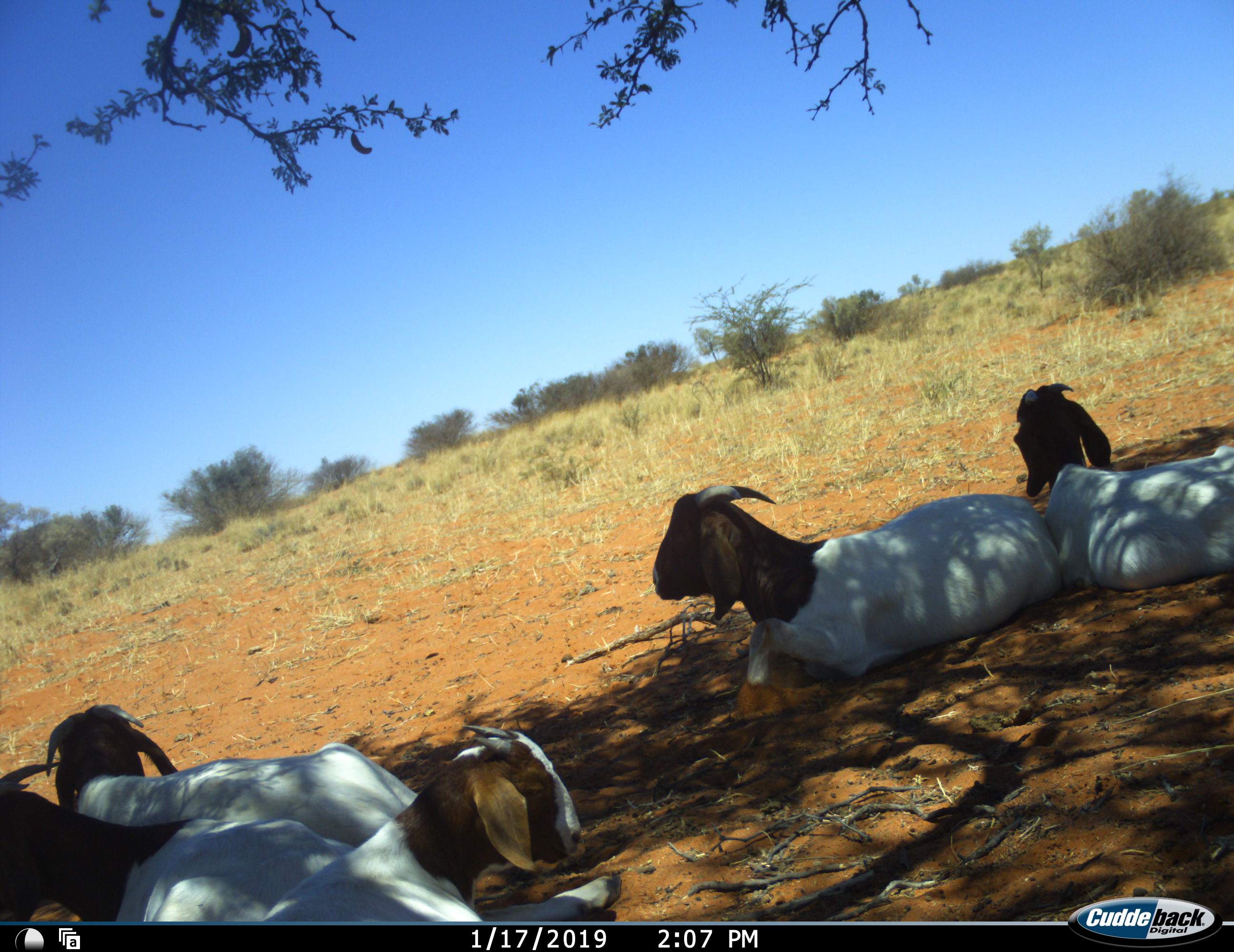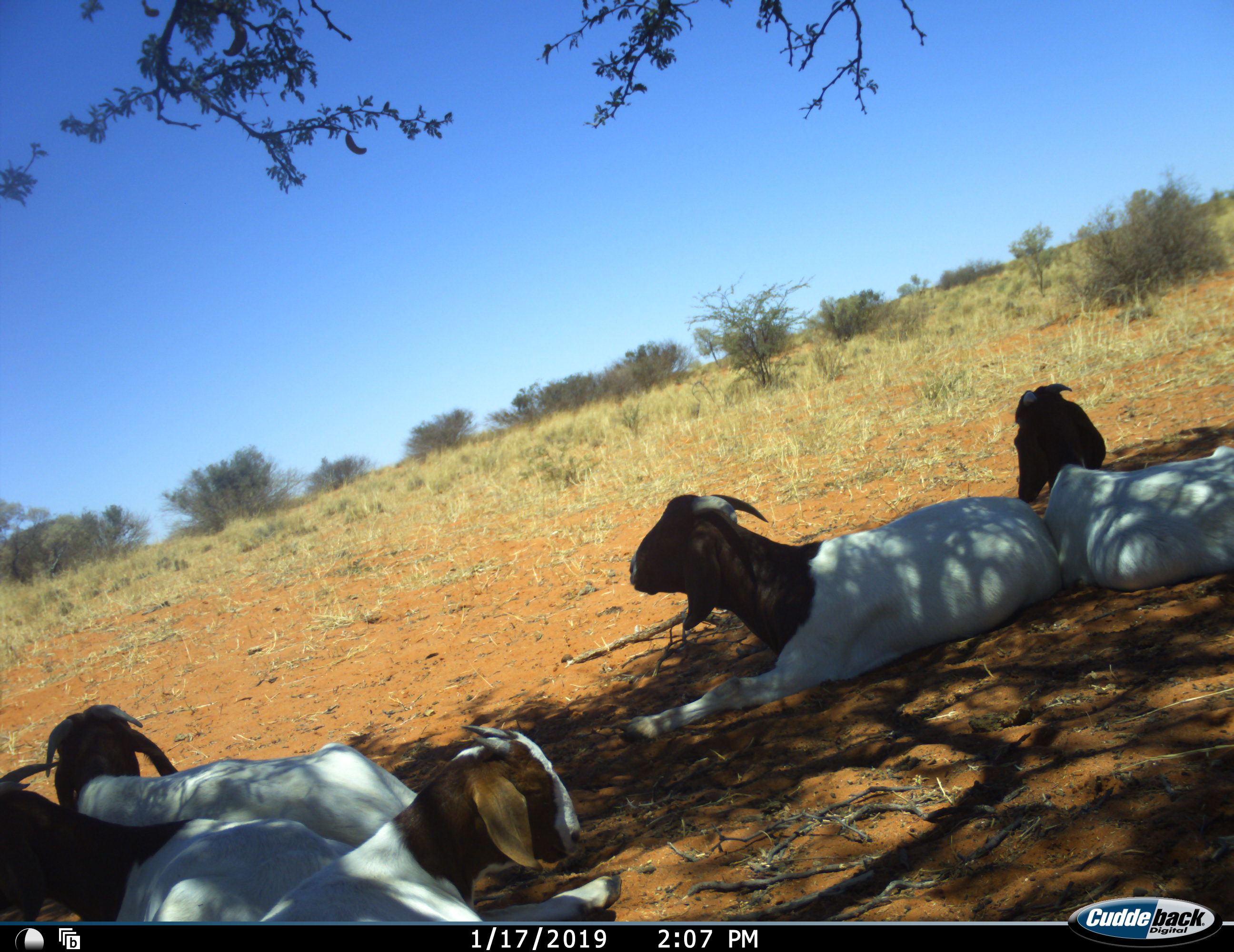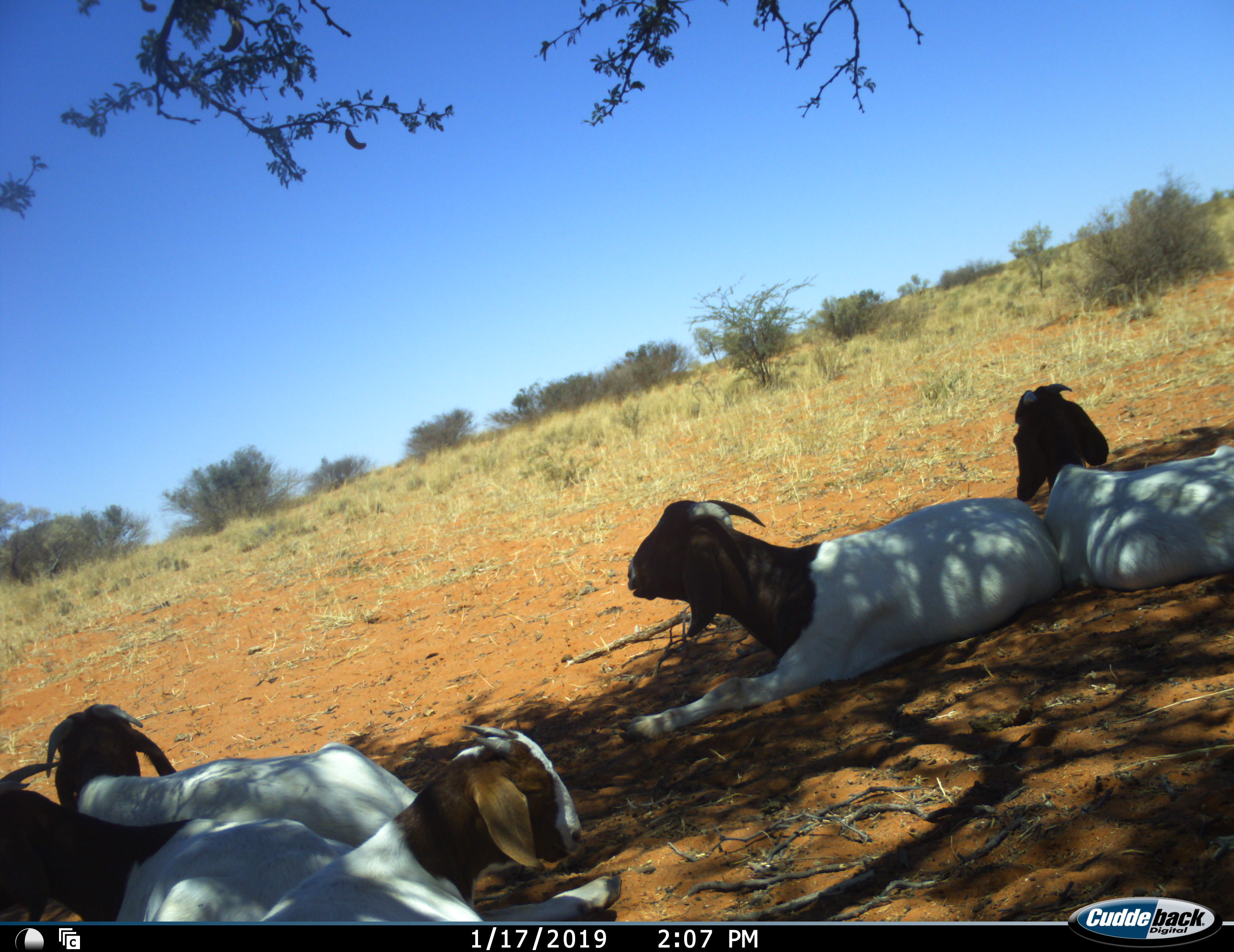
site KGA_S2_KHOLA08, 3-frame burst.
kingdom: Animalia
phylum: Chordata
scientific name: Vertebrata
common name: domestic animal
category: domesticanimal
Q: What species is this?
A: Domesticanimal (domestic animal) (Vertebrata).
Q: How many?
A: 5.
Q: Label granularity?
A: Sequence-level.